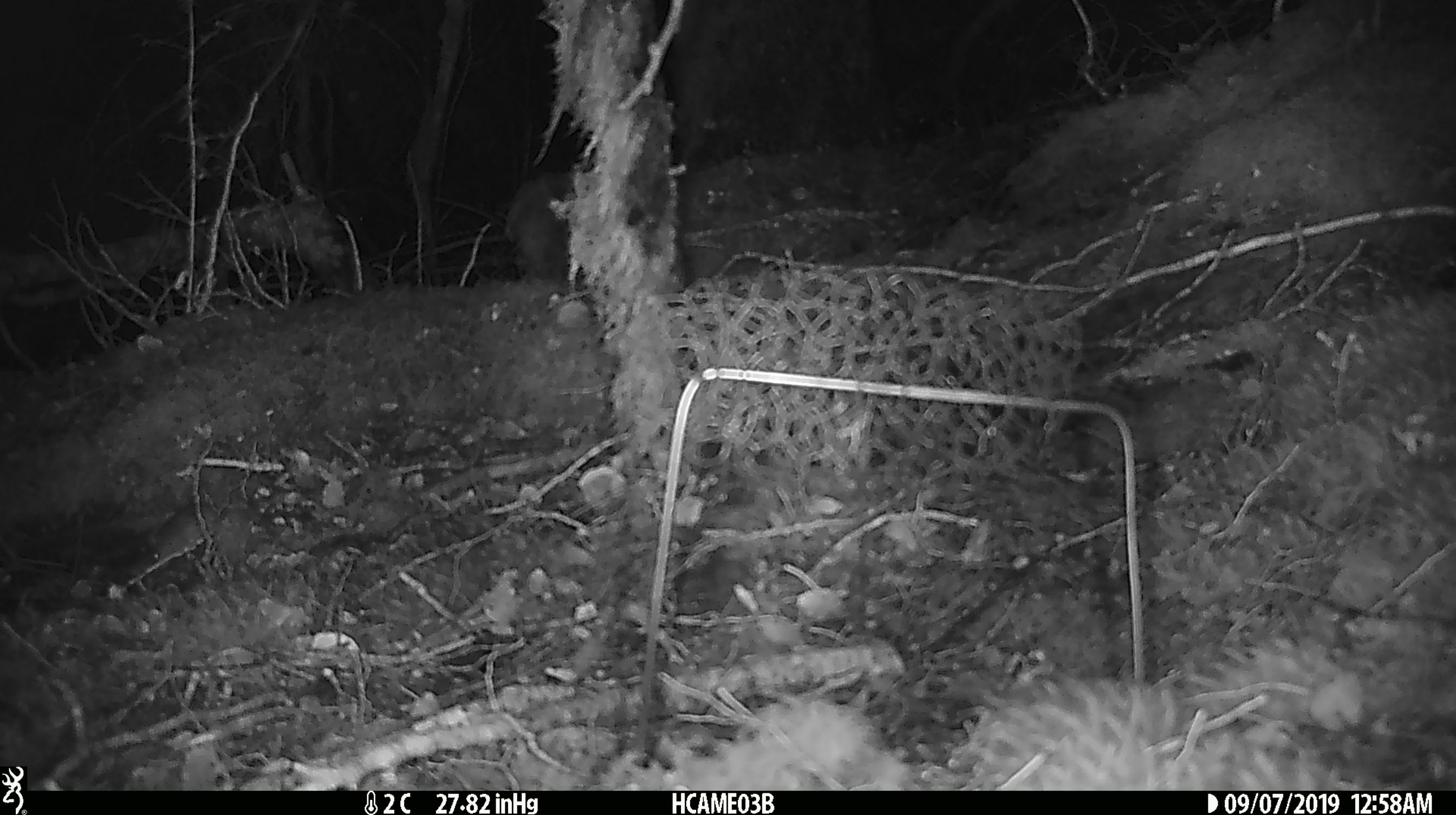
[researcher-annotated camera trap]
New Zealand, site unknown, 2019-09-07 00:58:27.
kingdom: Animalia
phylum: Chordata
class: Mammalia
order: Rodentia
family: Muridae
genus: Mus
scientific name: Mus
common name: mouse